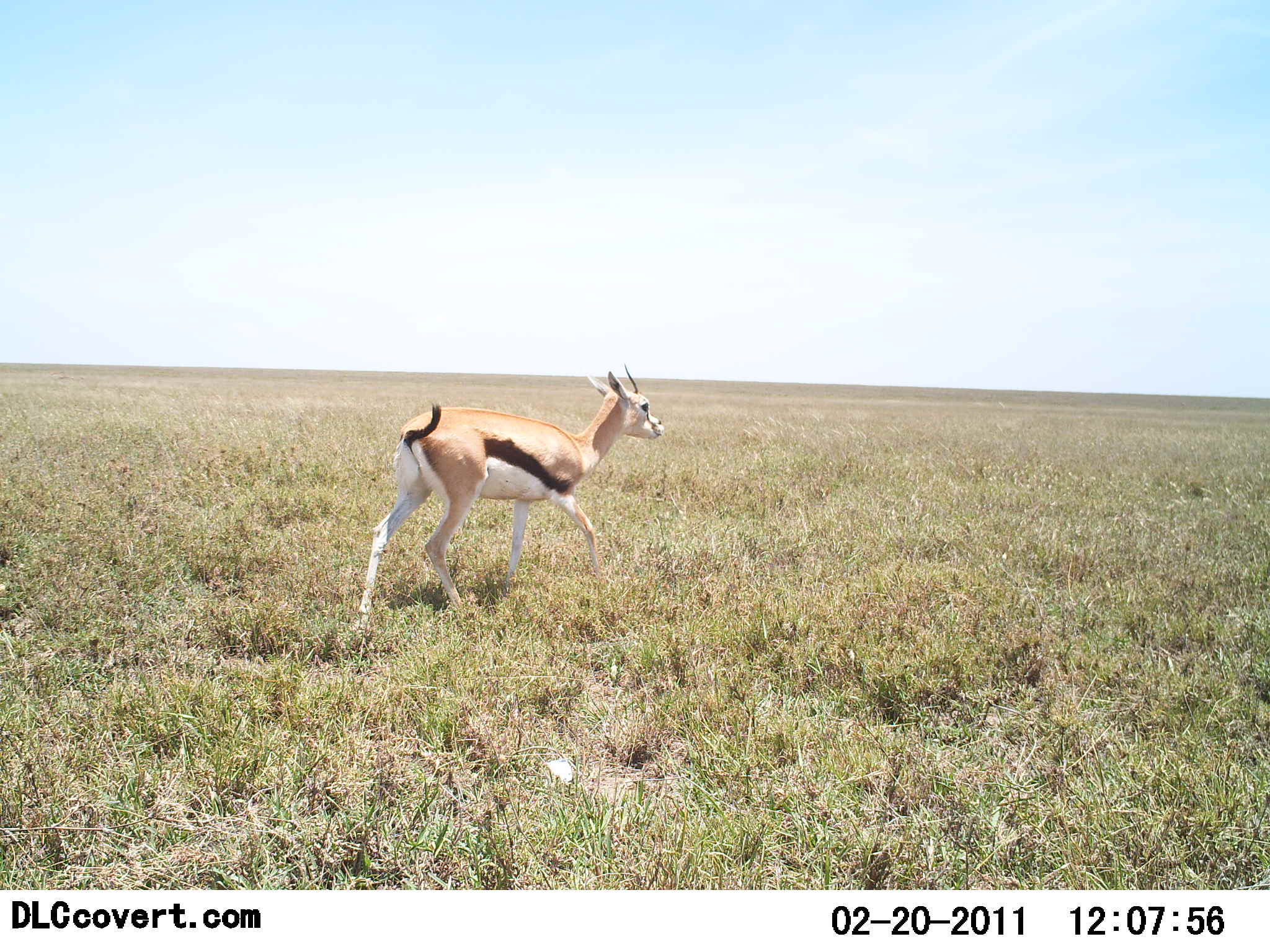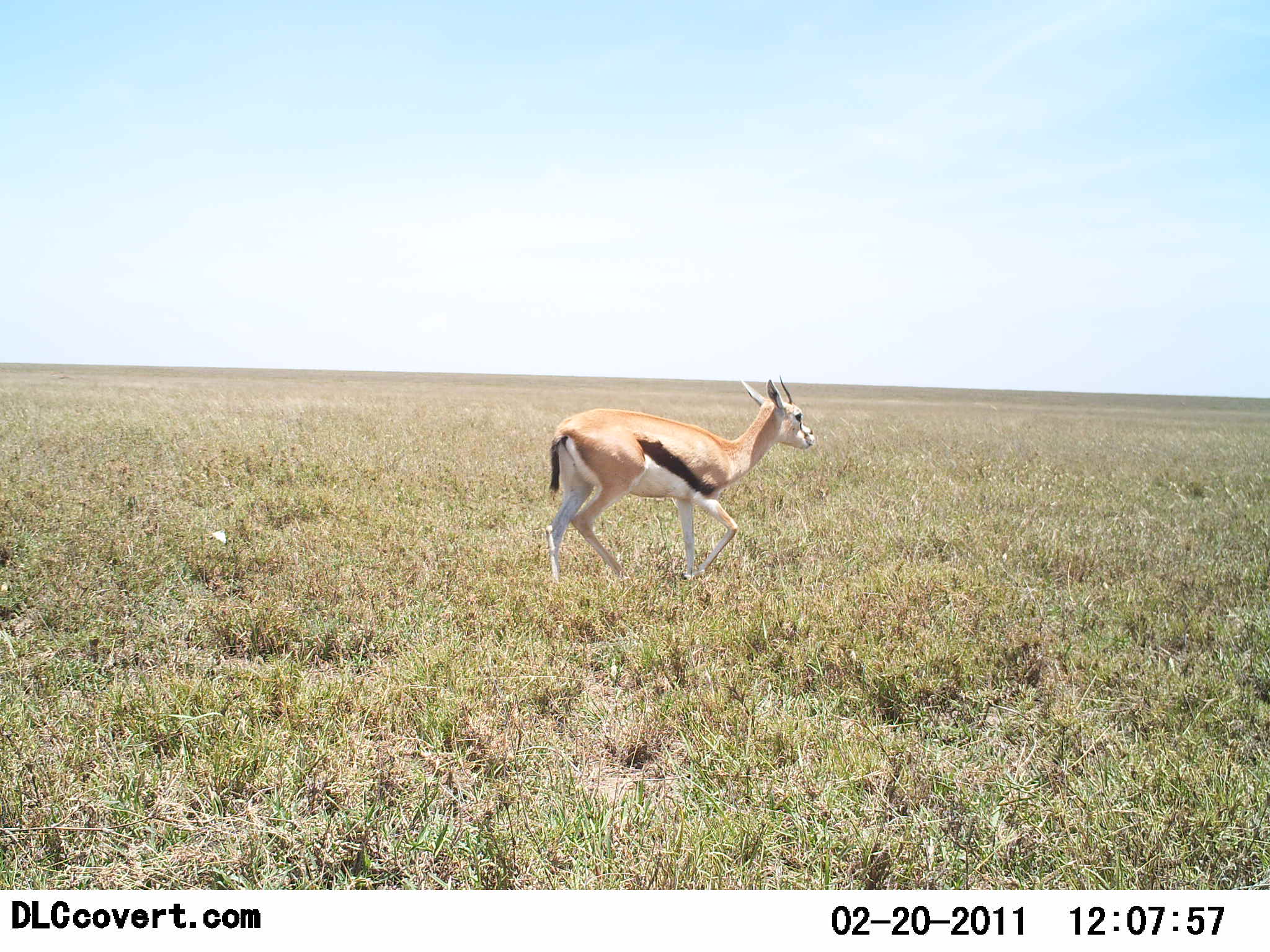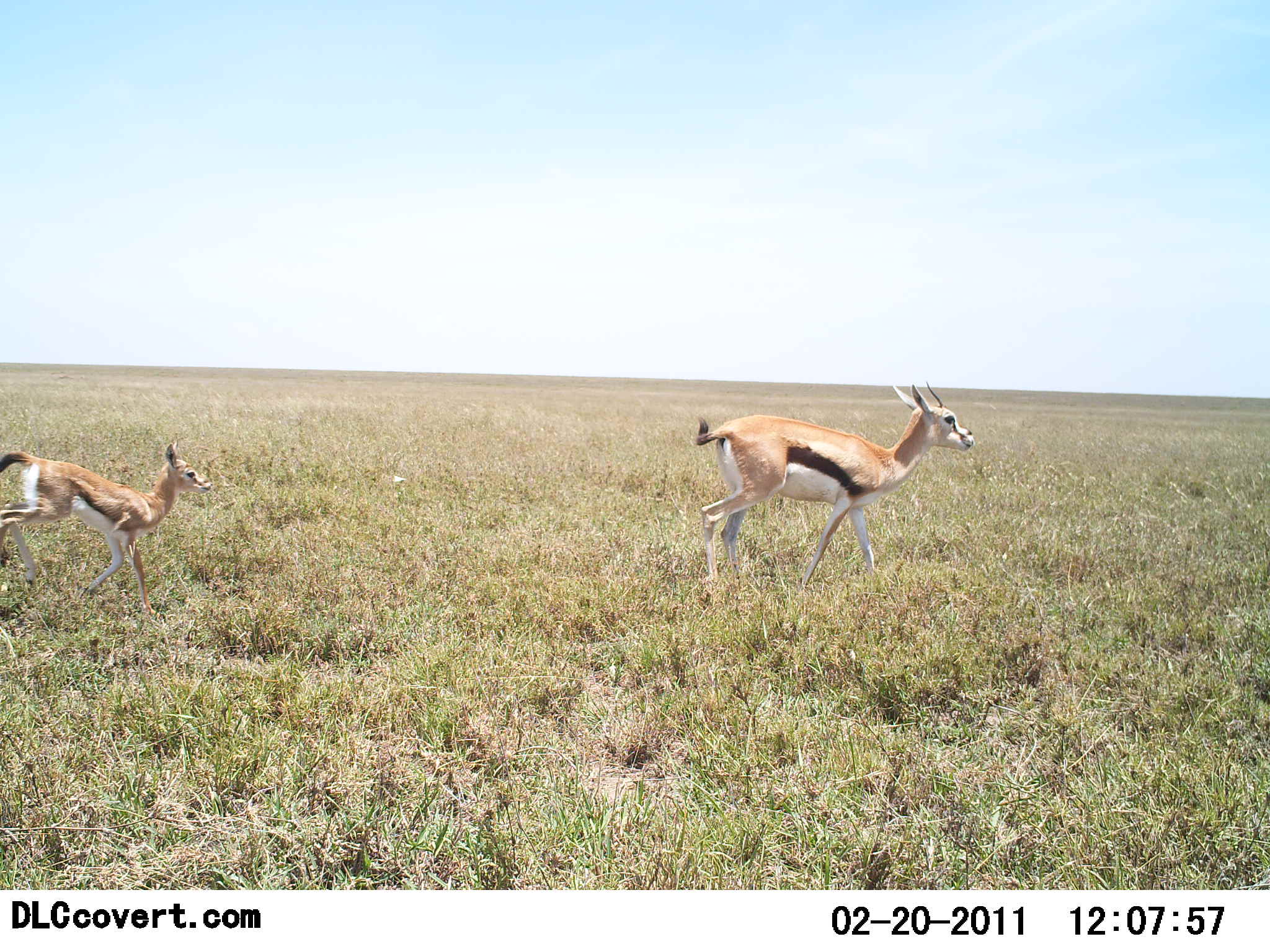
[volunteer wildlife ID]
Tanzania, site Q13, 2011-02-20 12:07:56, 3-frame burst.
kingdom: Animalia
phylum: Chordata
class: Mammalia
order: Artiodactyla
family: Bovidae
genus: Eudorcas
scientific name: Eudorcas thomsonii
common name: thomson's gazelle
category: gazellethomsons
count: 2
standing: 10%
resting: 0%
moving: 100%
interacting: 0%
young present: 70%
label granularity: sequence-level